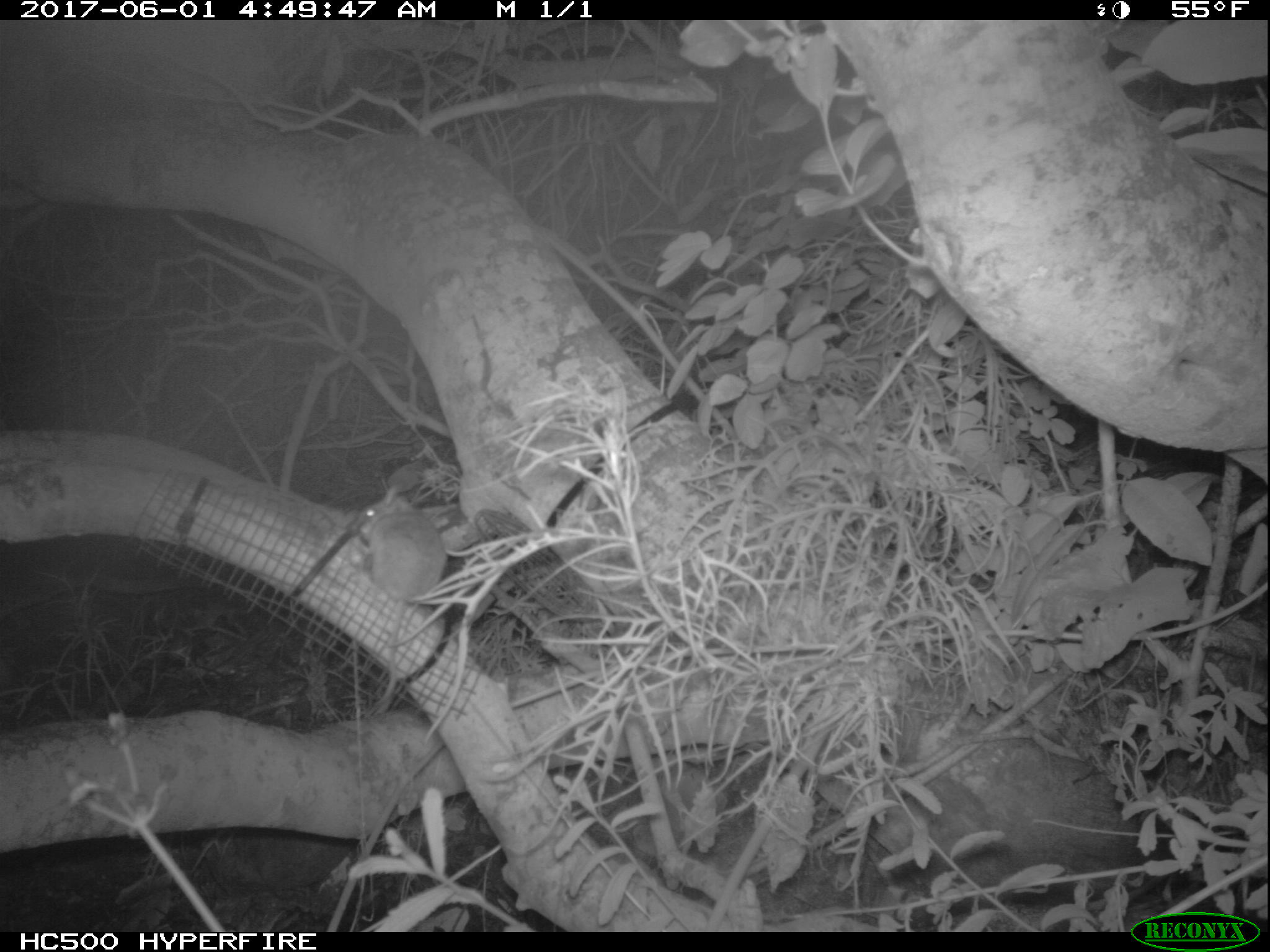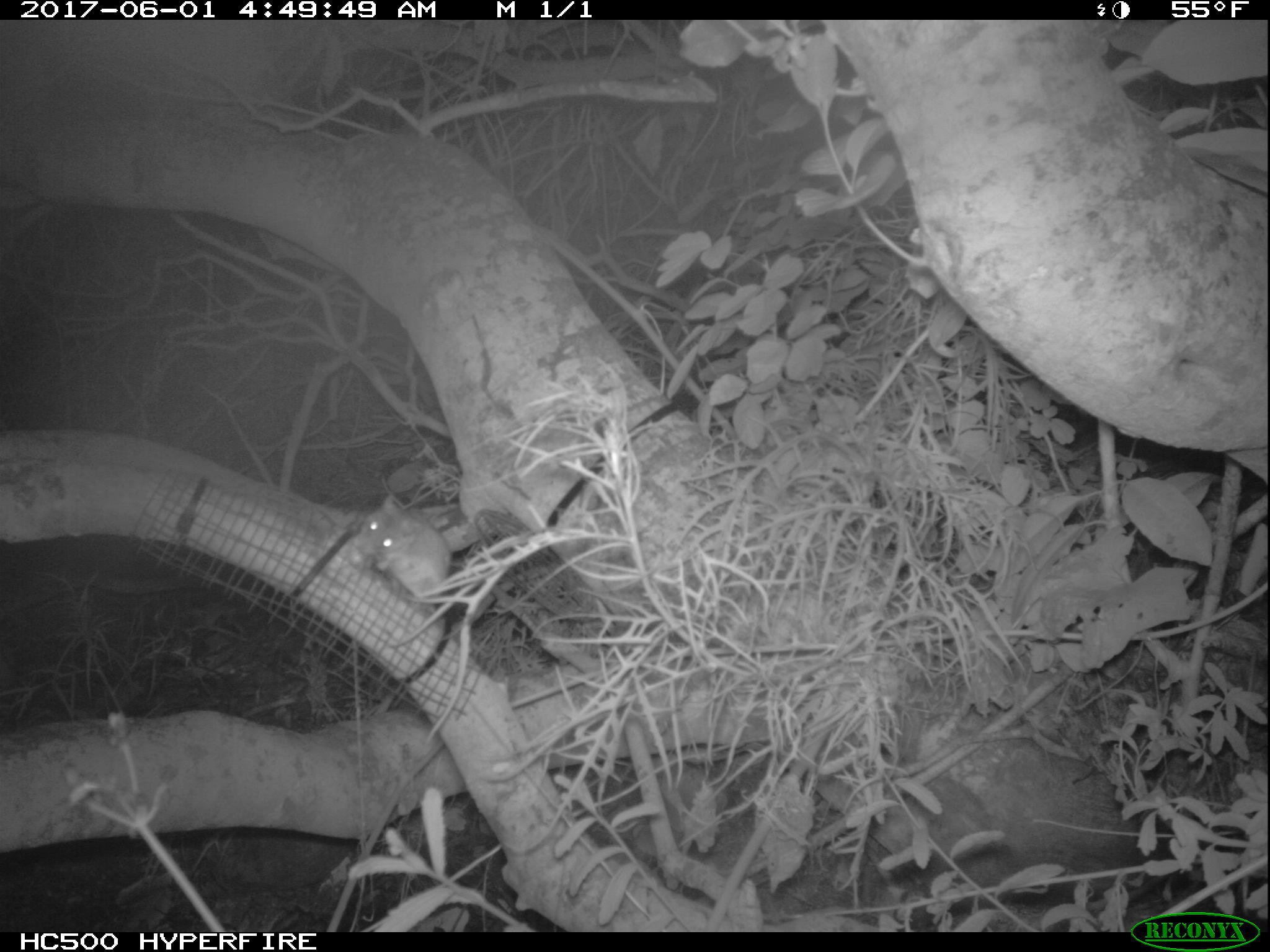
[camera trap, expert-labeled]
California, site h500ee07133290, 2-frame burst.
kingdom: Animalia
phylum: Chordata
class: Mammalia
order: Rodentia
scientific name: Rodentia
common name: rodent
Rodent (Rodentia).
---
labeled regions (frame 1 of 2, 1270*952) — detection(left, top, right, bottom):
rodent: detection(352, 485, 446, 717)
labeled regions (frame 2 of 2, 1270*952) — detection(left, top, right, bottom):
rodent: detection(356, 494, 452, 646)